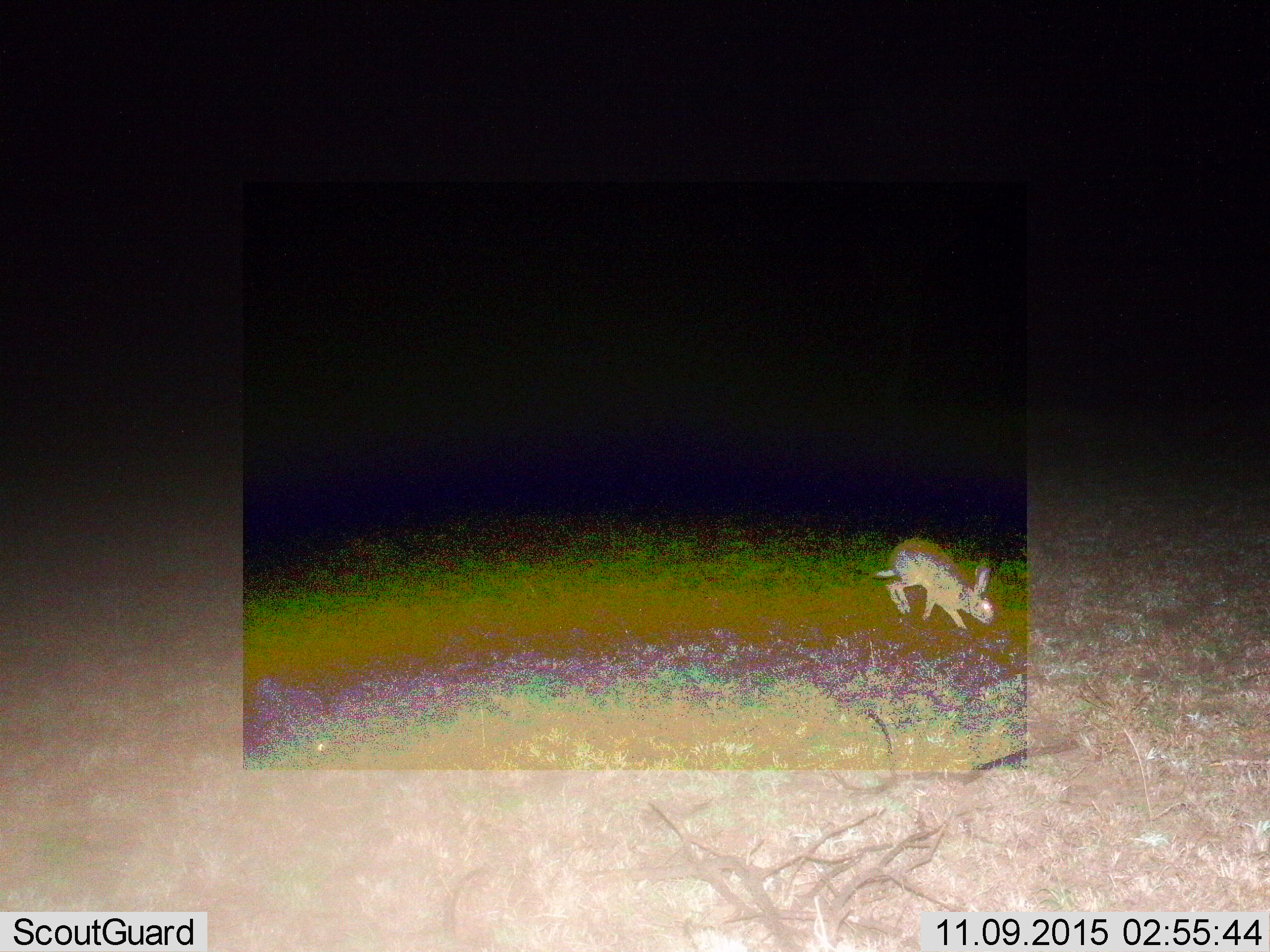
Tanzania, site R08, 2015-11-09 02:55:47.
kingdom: Animalia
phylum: Chordata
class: Mammalia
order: Lagomorpha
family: Leporidae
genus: Lepus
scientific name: Lepus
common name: hare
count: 1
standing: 17%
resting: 0%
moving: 83%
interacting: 0%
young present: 0%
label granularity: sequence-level